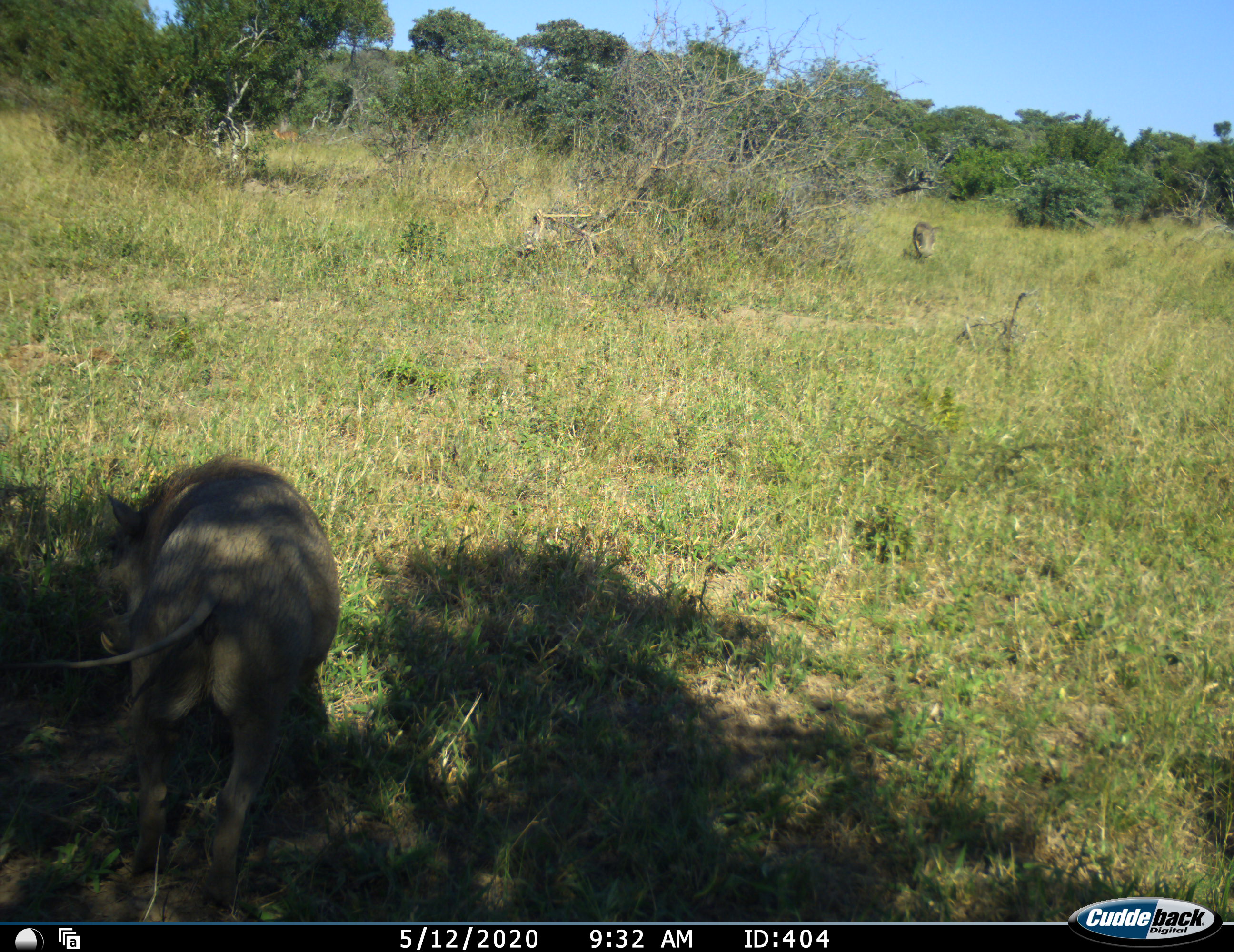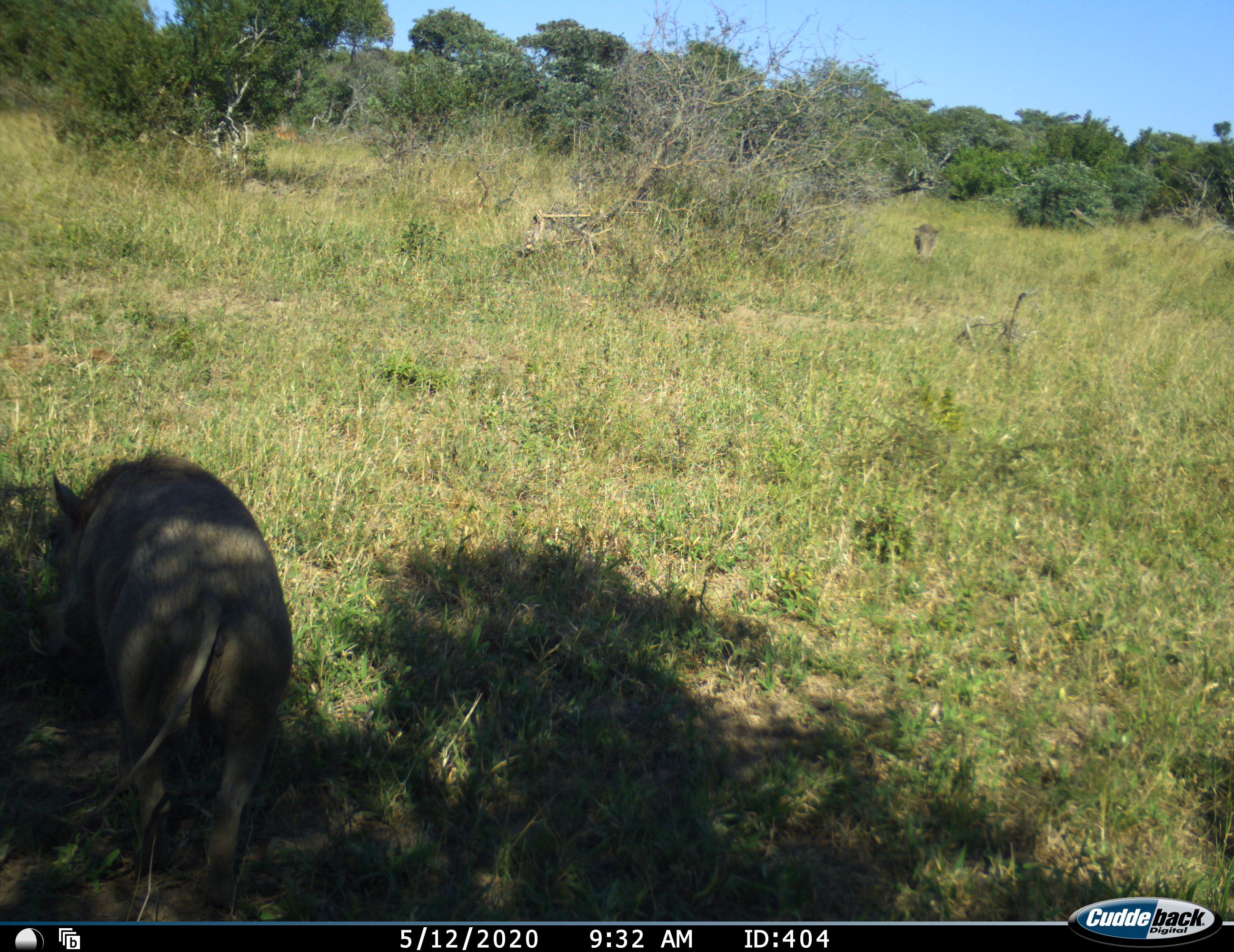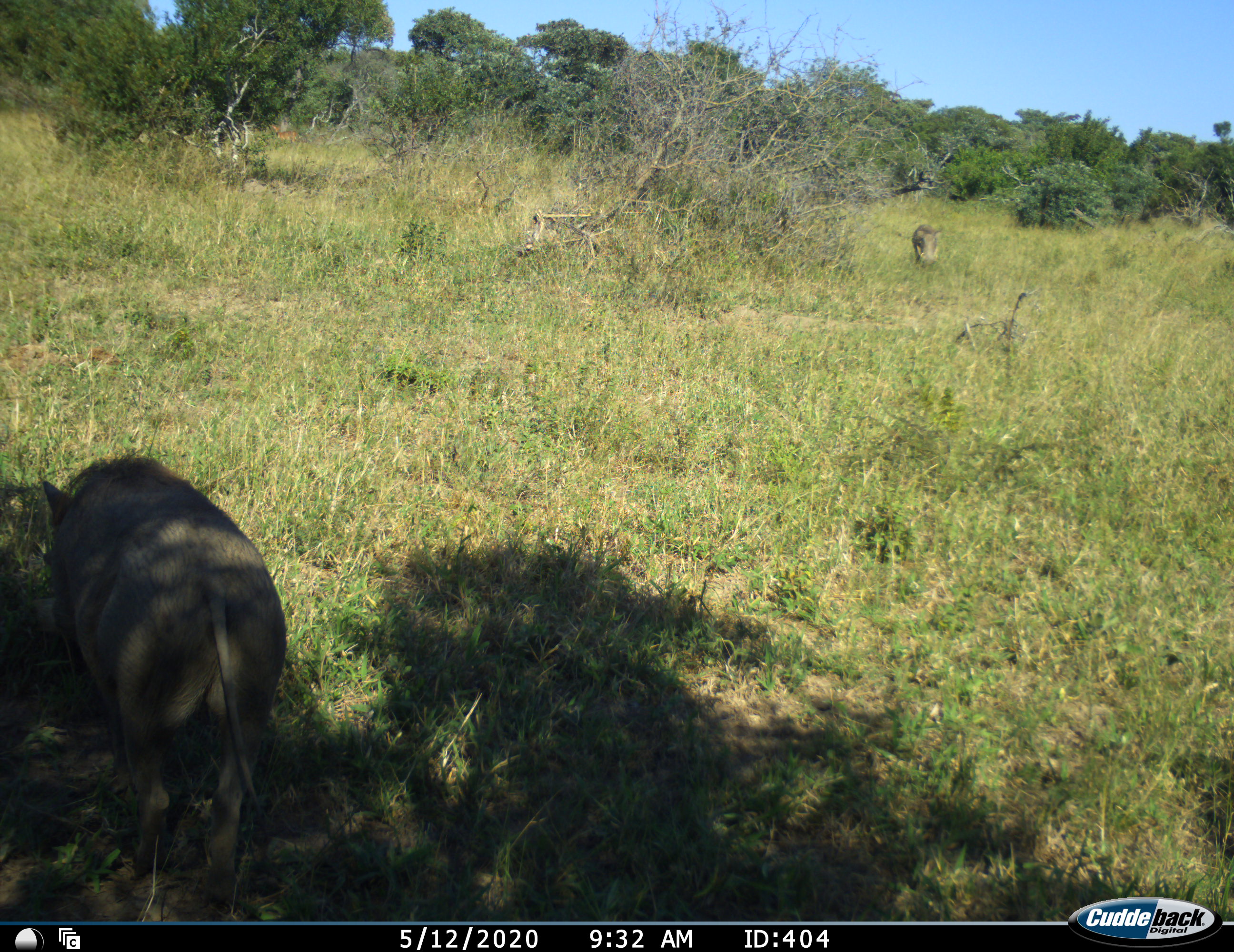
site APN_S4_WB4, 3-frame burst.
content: unidentified animal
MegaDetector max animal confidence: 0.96